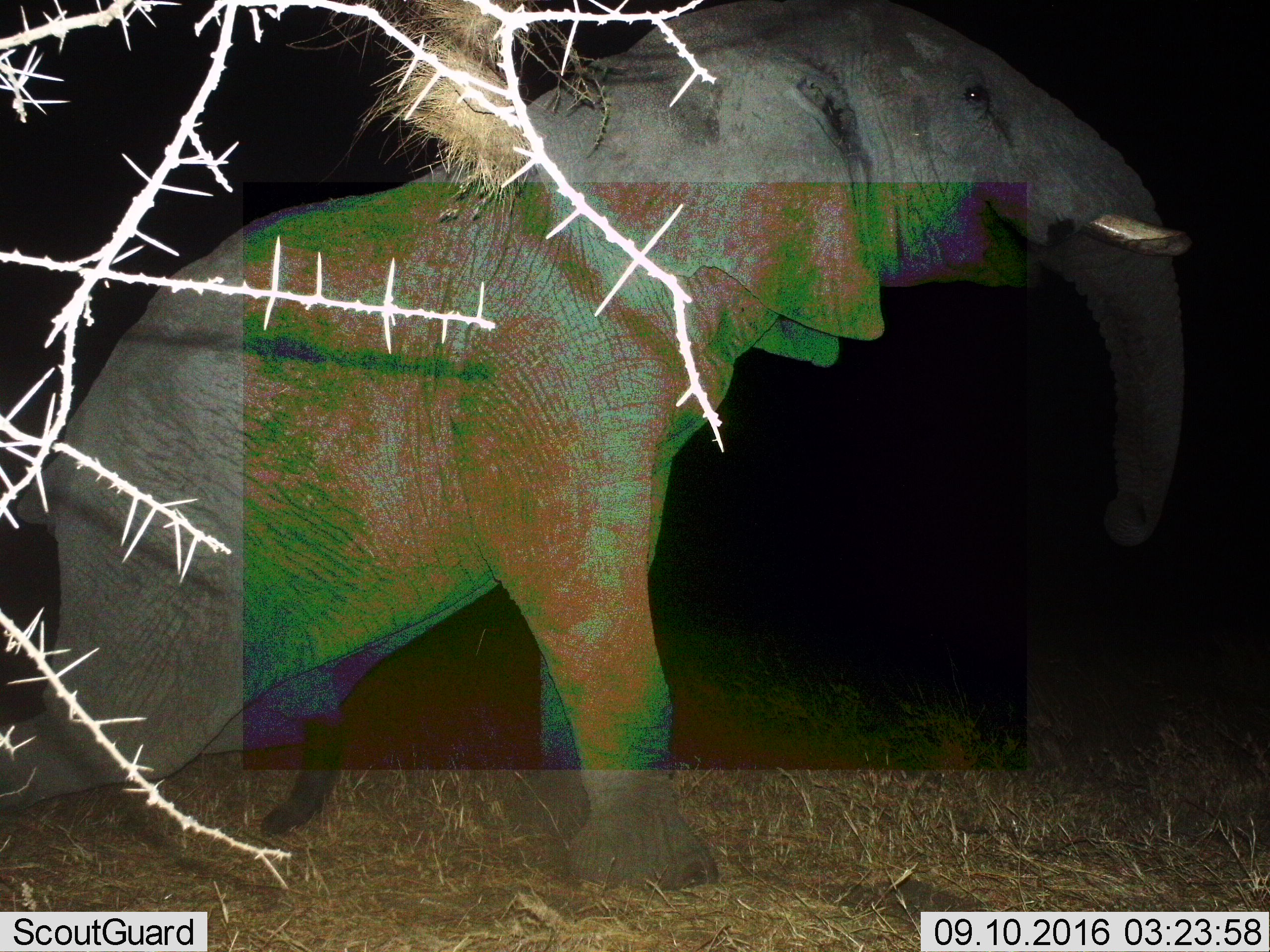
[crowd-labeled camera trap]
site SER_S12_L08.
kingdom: Animalia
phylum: Chordata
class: Mammalia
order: Proboscidea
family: Elephantidae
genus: Loxodonta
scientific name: Loxodonta africana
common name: african bush elephant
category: elephant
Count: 1.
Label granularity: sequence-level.